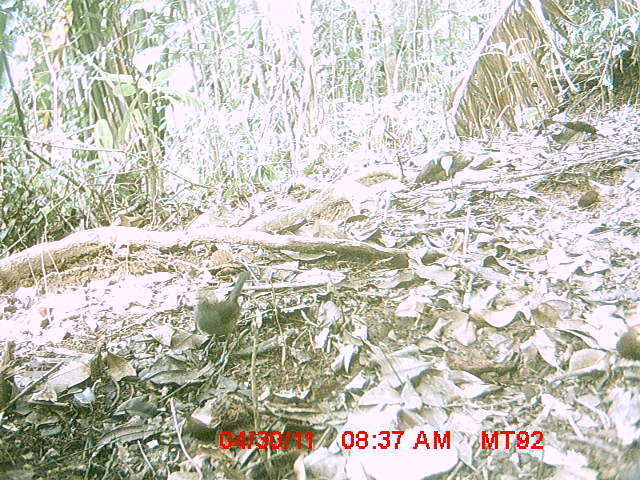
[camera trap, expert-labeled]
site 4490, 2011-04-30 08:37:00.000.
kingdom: Animalia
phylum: Chordata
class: Aves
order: Passeriformes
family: Cisticolidae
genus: Cisticola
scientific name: Cisticola cherina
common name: madagascar cisticola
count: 1